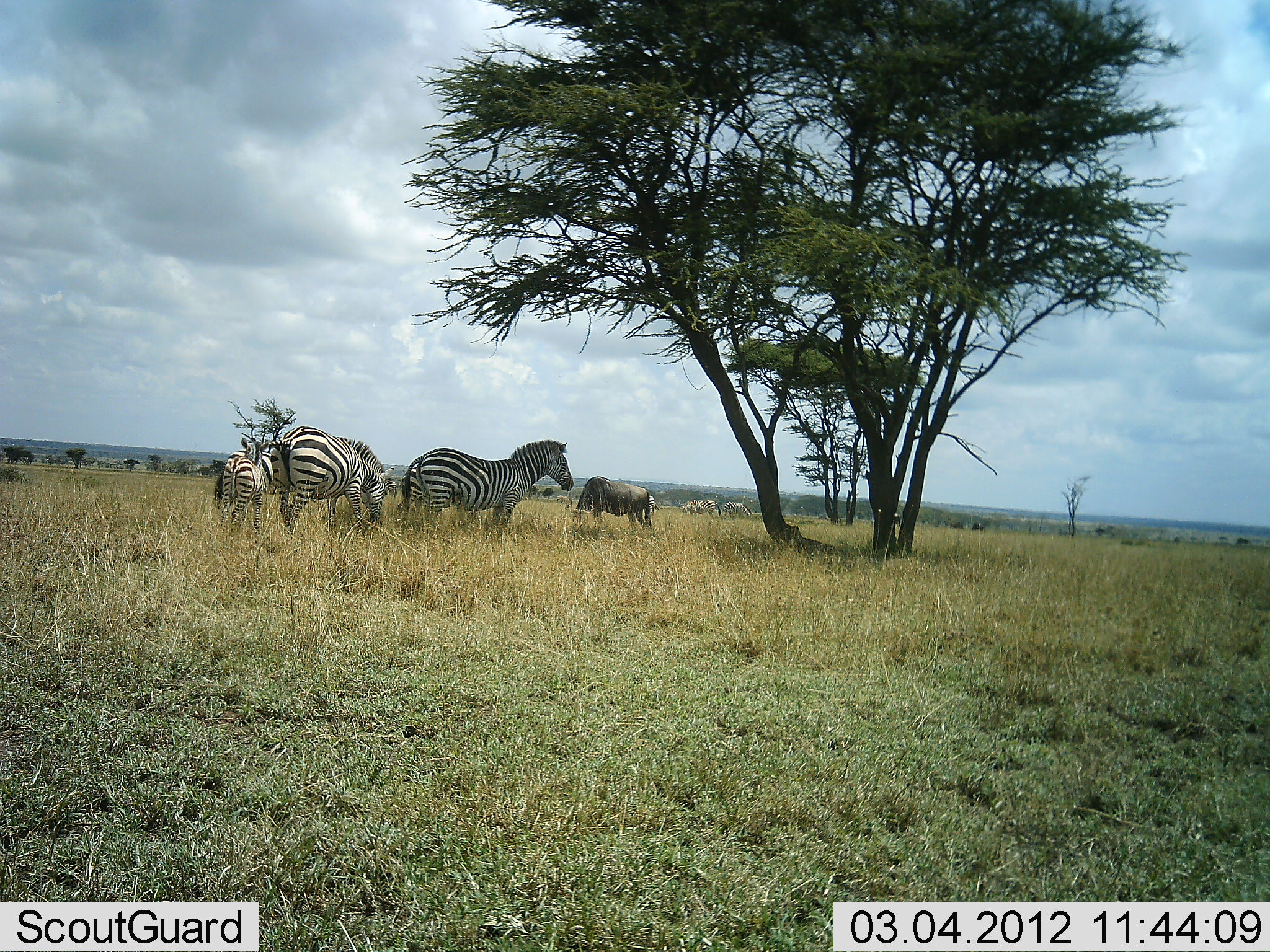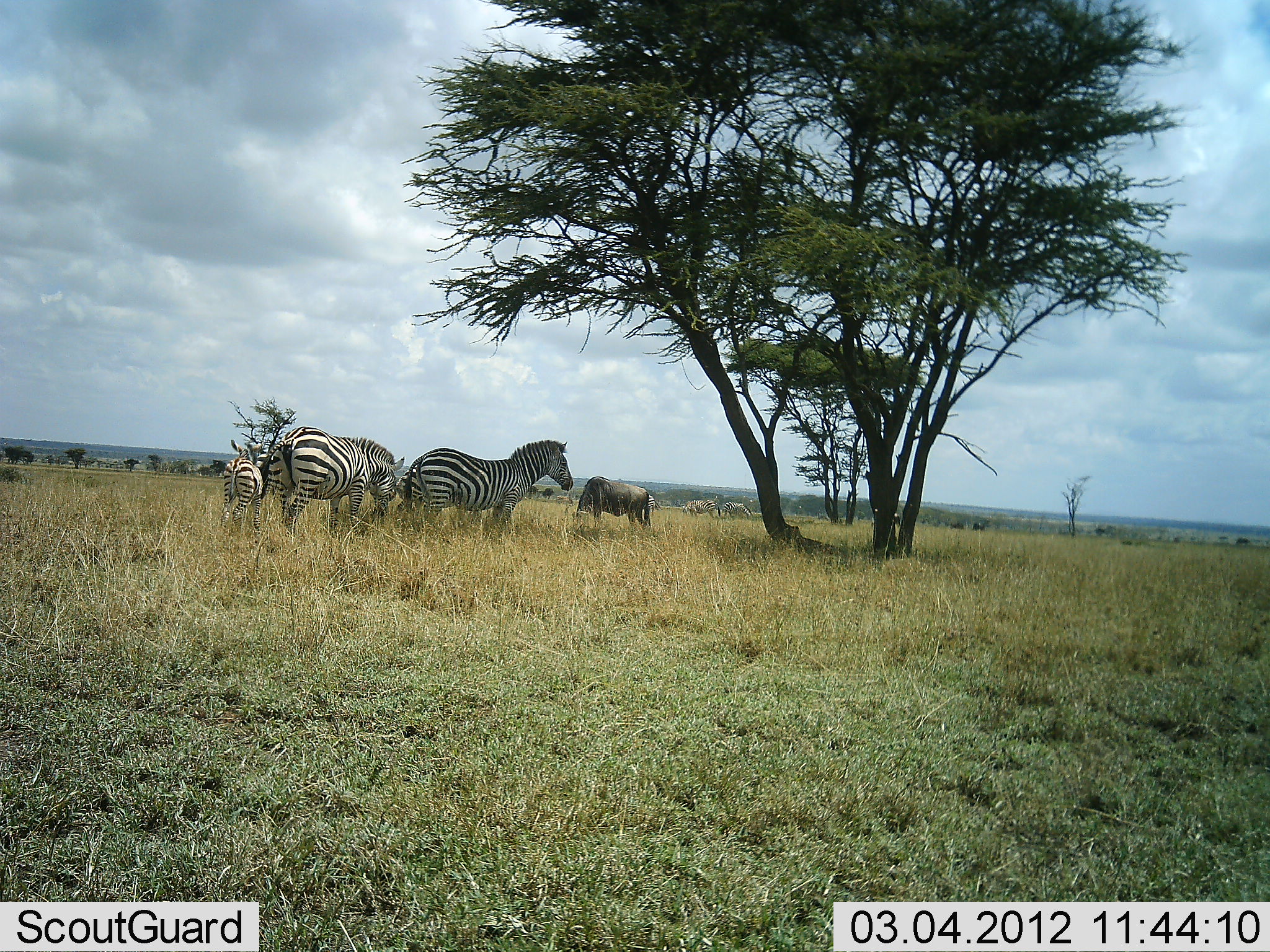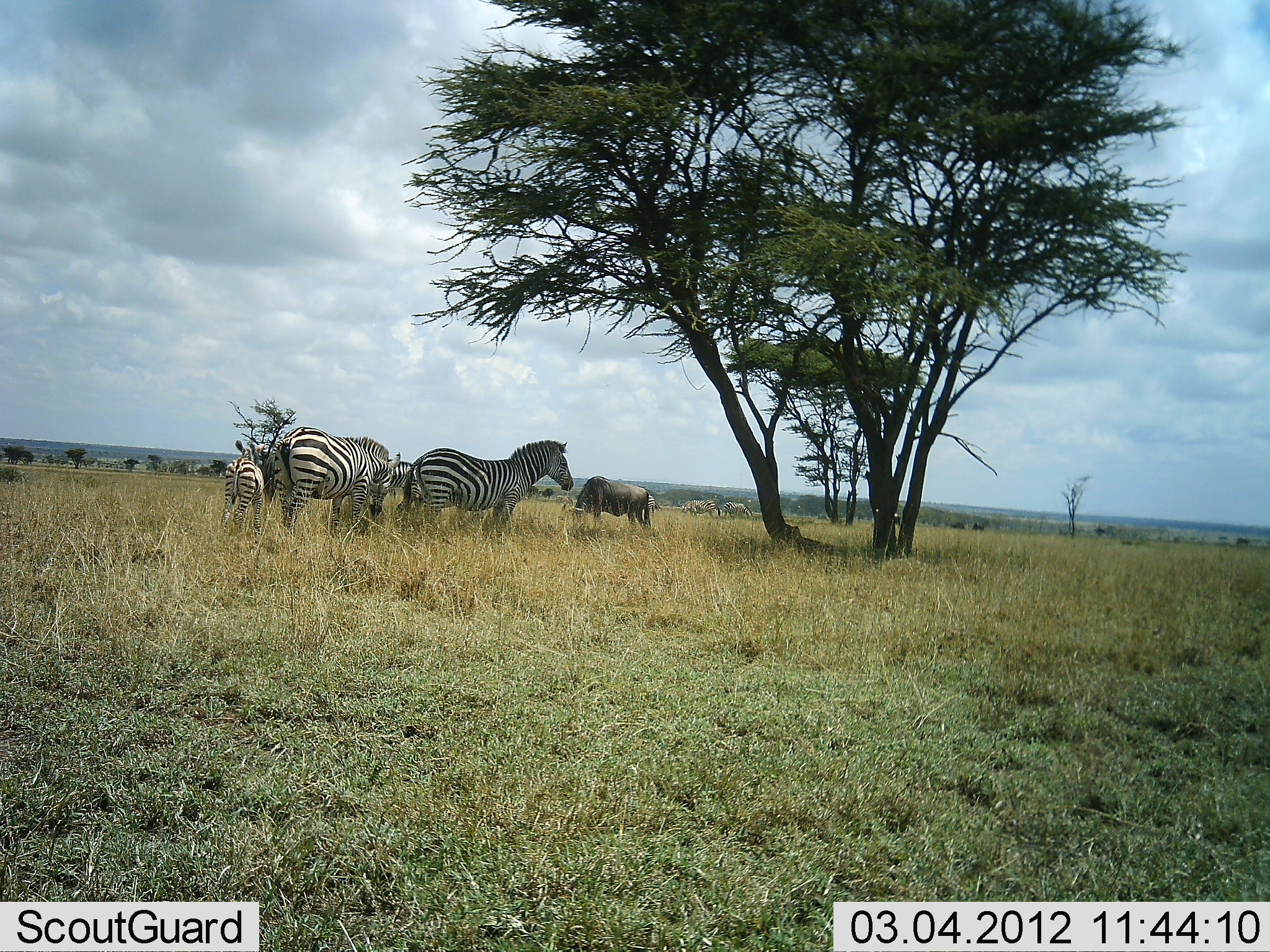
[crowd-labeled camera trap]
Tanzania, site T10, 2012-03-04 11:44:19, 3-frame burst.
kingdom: Animalia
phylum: Chordata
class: Mammalia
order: Artiodactyla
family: Bovidae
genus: Connochaetes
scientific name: Connochaetes taurinus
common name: blue wildebeest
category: wildebeest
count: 1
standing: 36%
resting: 7%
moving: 0%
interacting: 0%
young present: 0%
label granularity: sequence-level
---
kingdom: Animalia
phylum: Chordata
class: Mammalia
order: Perissodactyla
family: Equidae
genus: Equus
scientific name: Equus quagga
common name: plains zebra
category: zebra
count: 4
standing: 83%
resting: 0%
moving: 6%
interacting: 0%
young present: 50%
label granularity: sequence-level